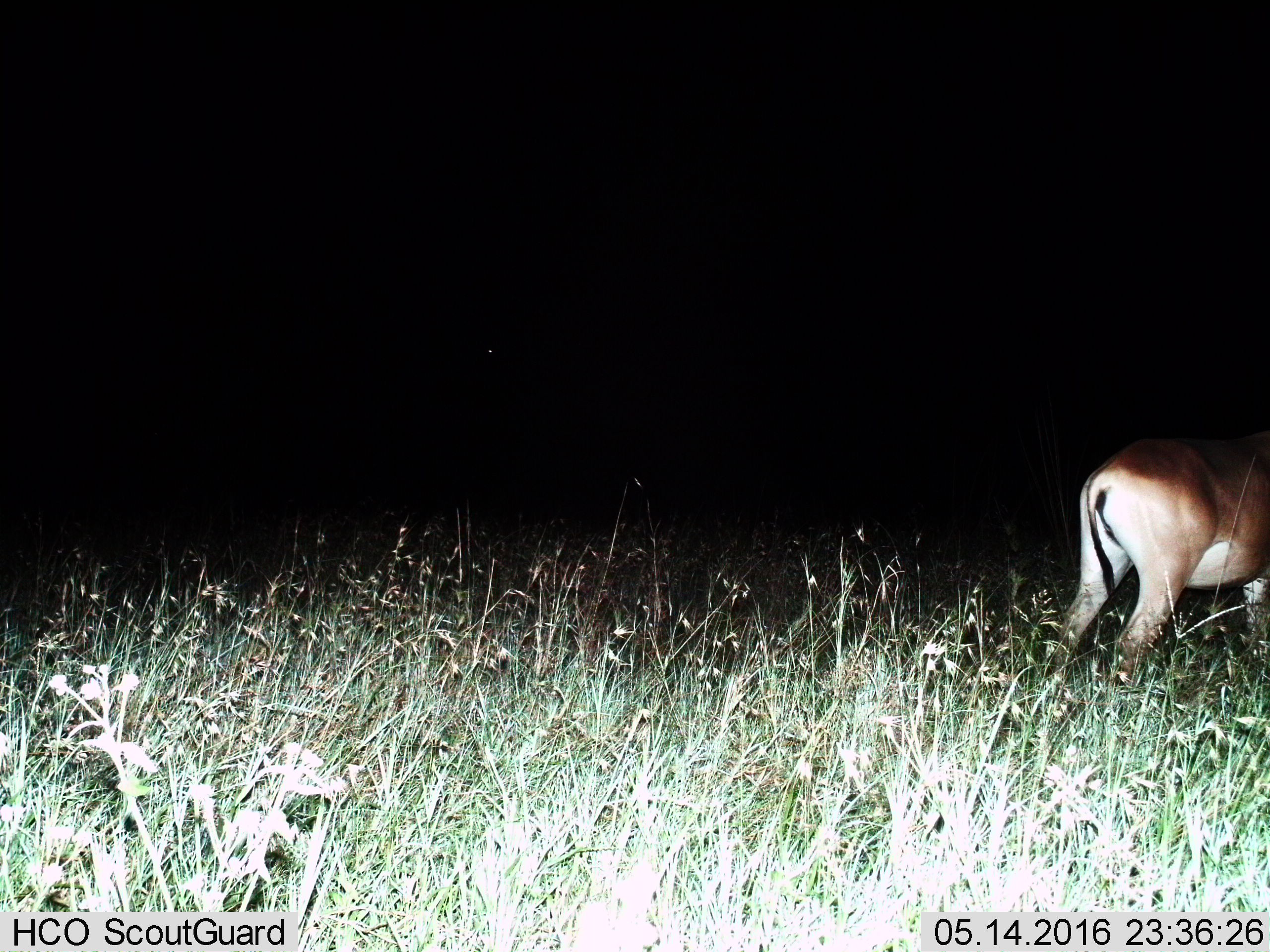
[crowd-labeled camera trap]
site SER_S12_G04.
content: unidentified animal